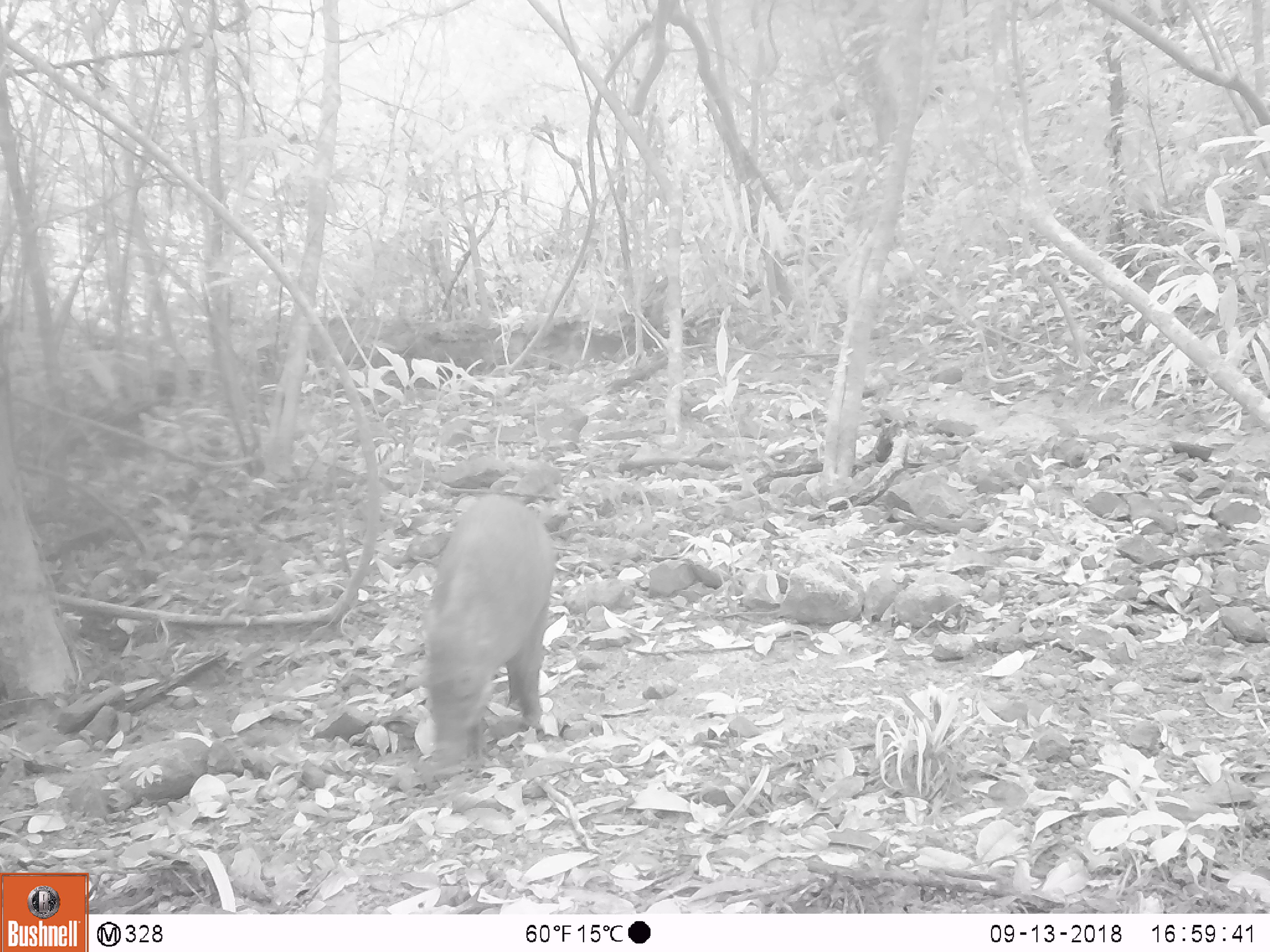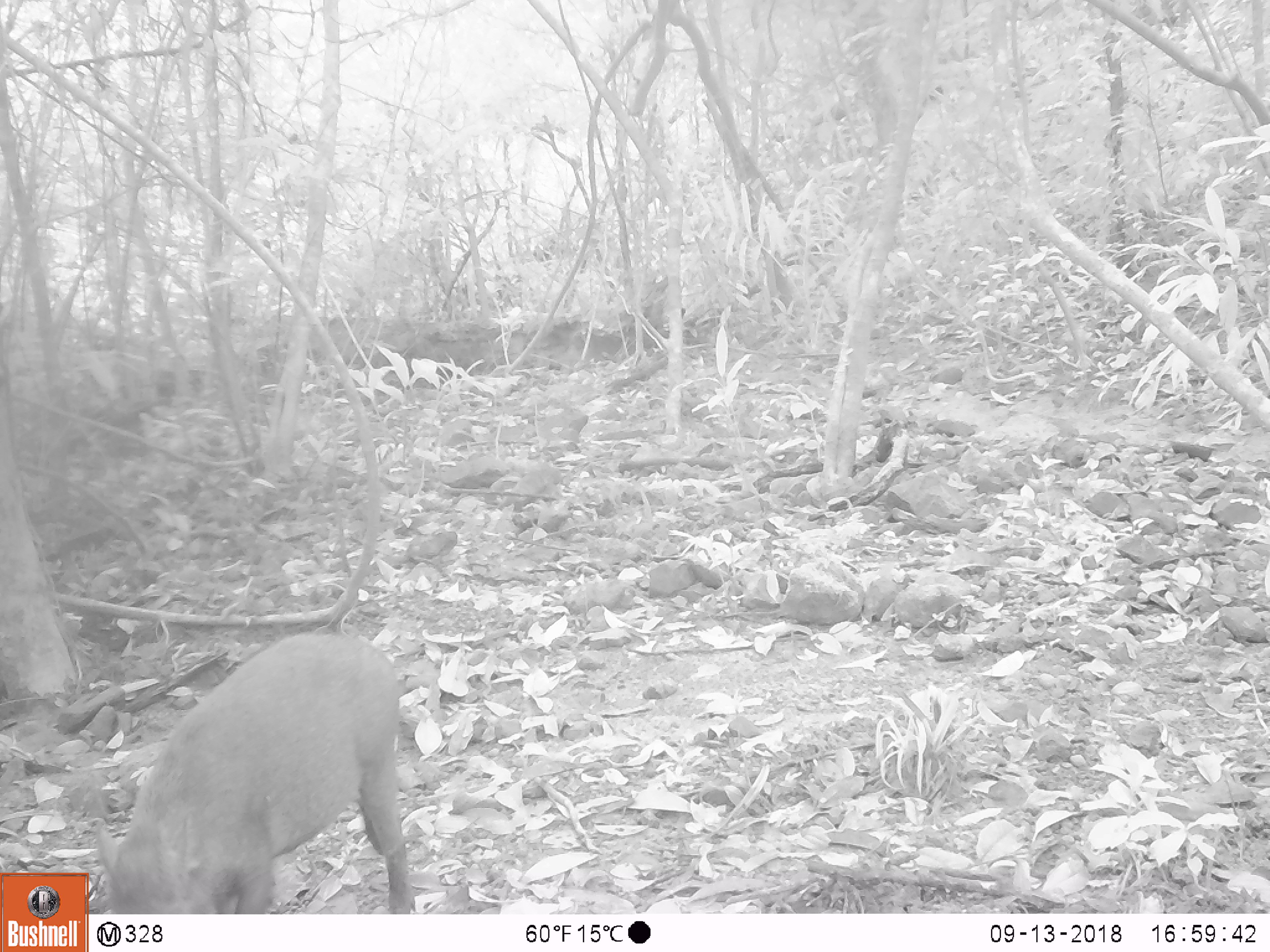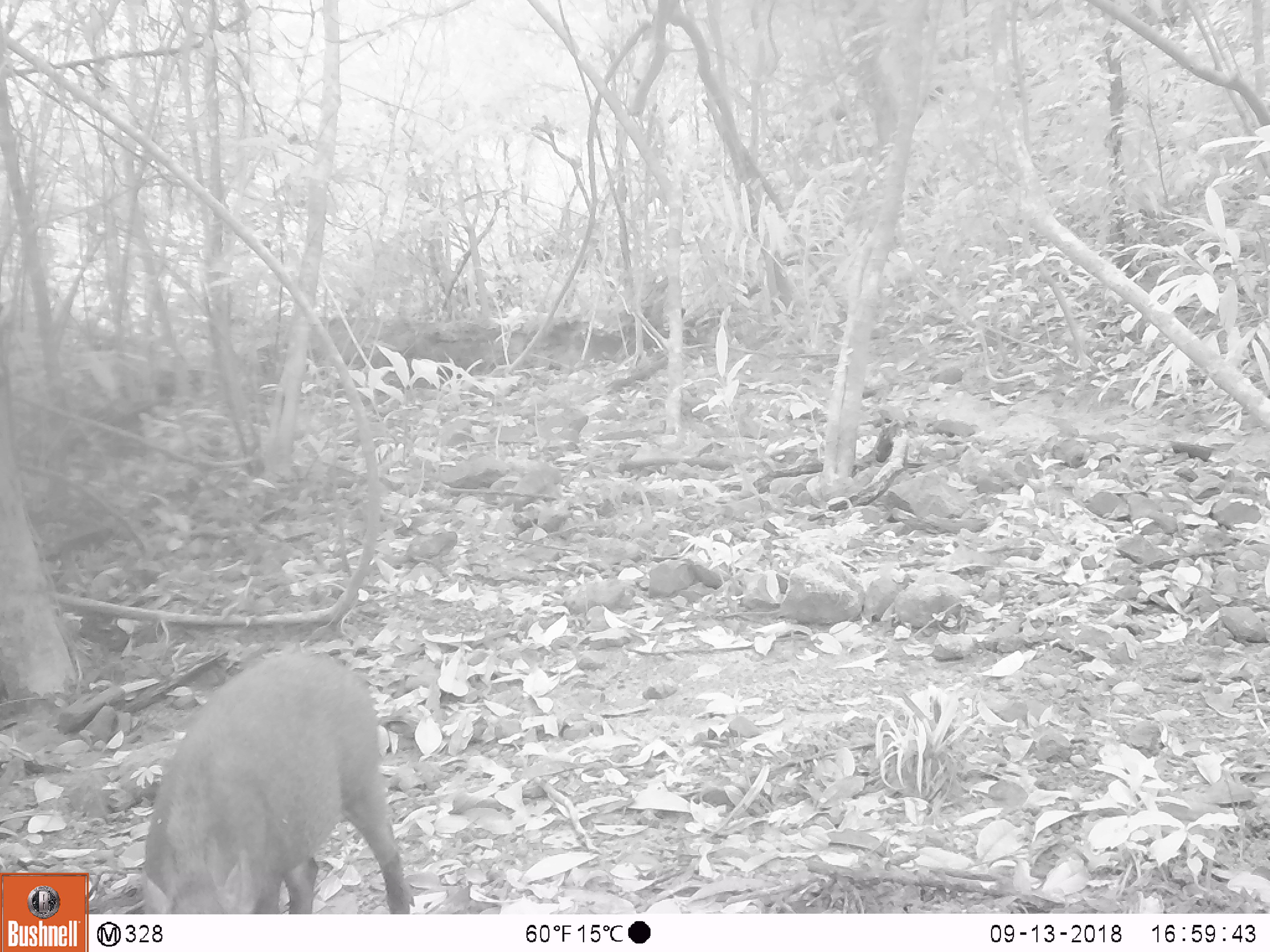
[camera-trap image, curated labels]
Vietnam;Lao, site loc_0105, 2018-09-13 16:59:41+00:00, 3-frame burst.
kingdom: Animalia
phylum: Chordata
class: Mammalia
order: Artiodactyla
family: Suidae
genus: Sus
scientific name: Sus scrofa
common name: eurasian wild pig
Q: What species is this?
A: Eurasian wild pig (Sus scrofa).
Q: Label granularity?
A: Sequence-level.